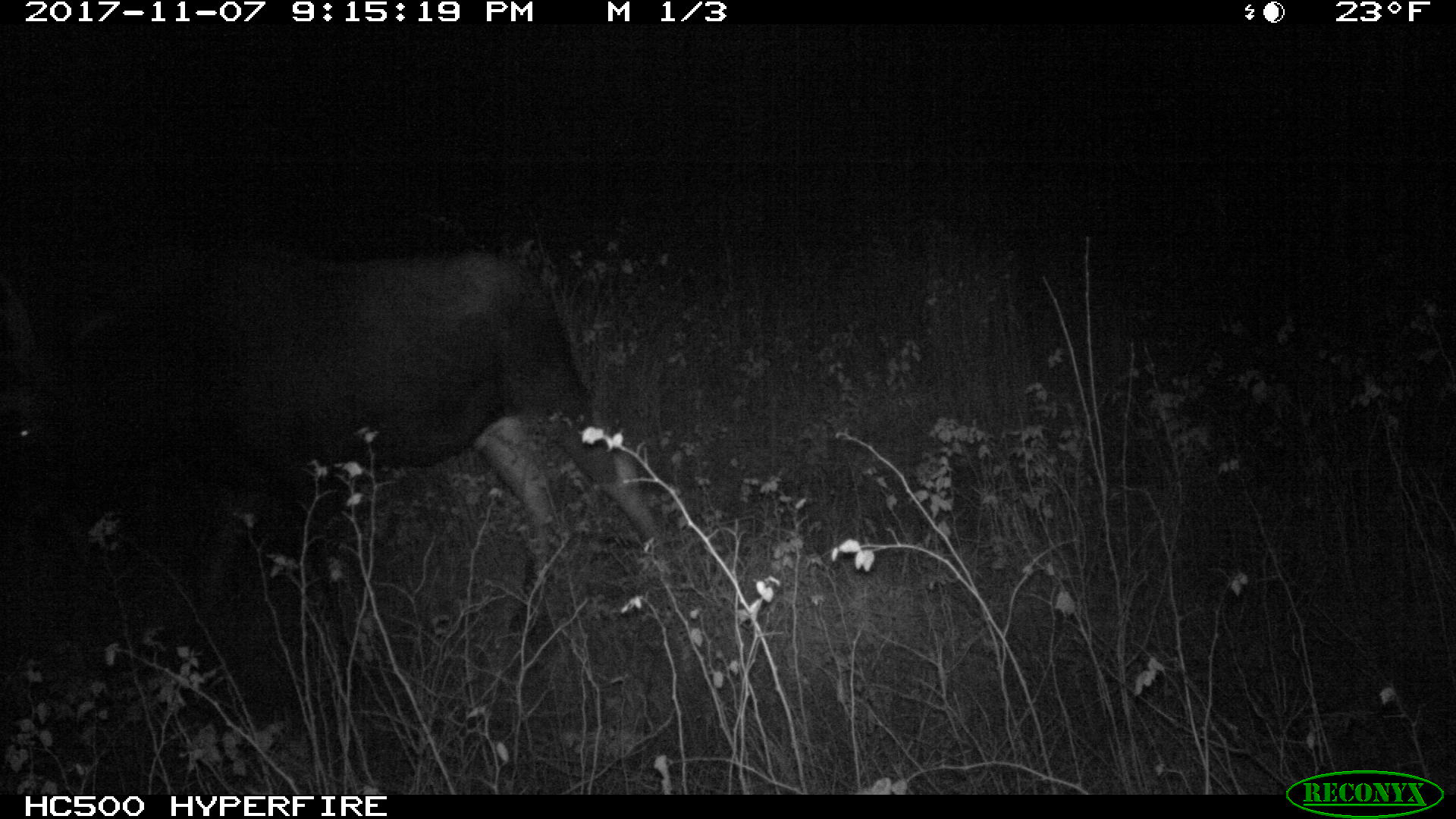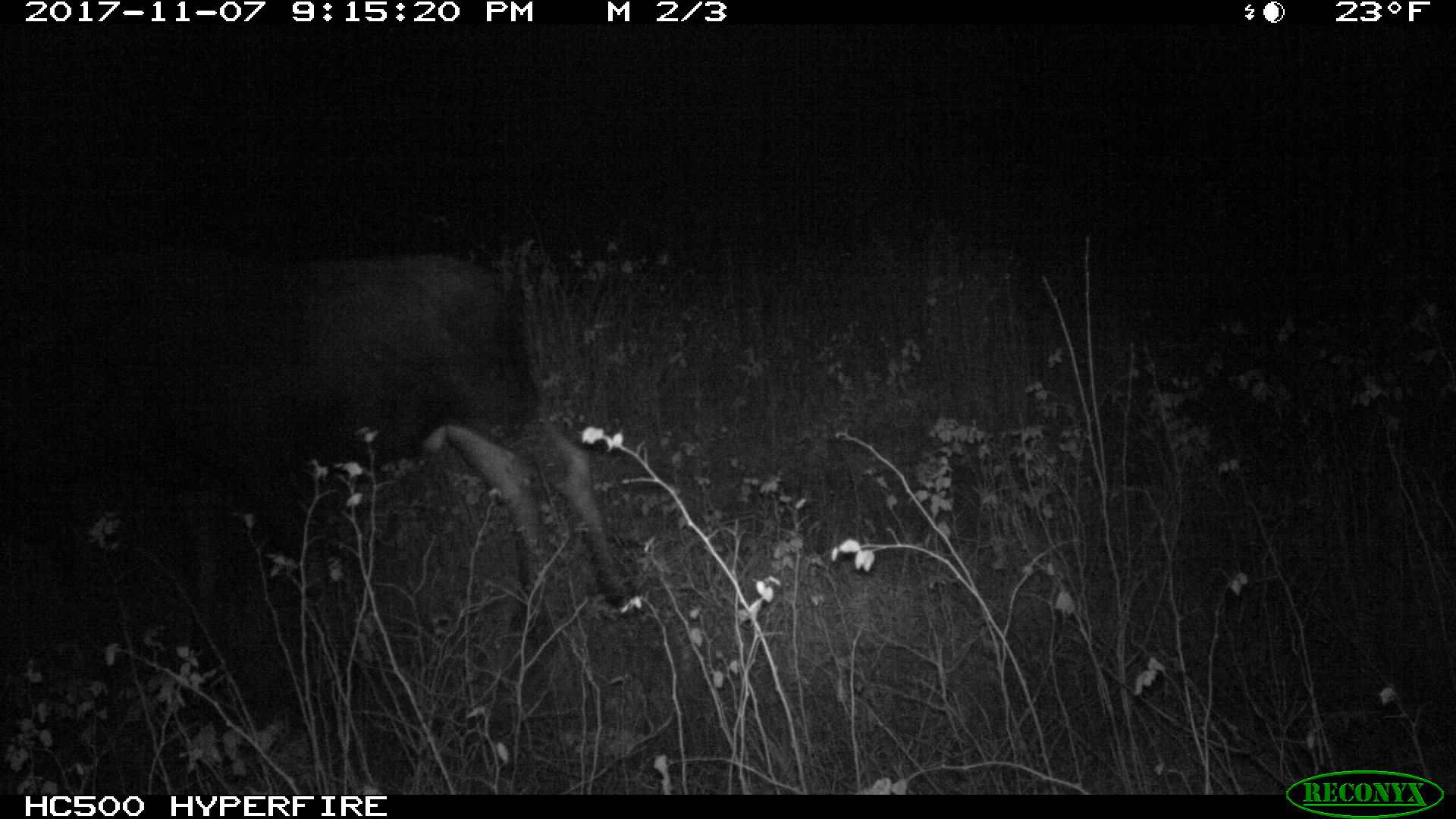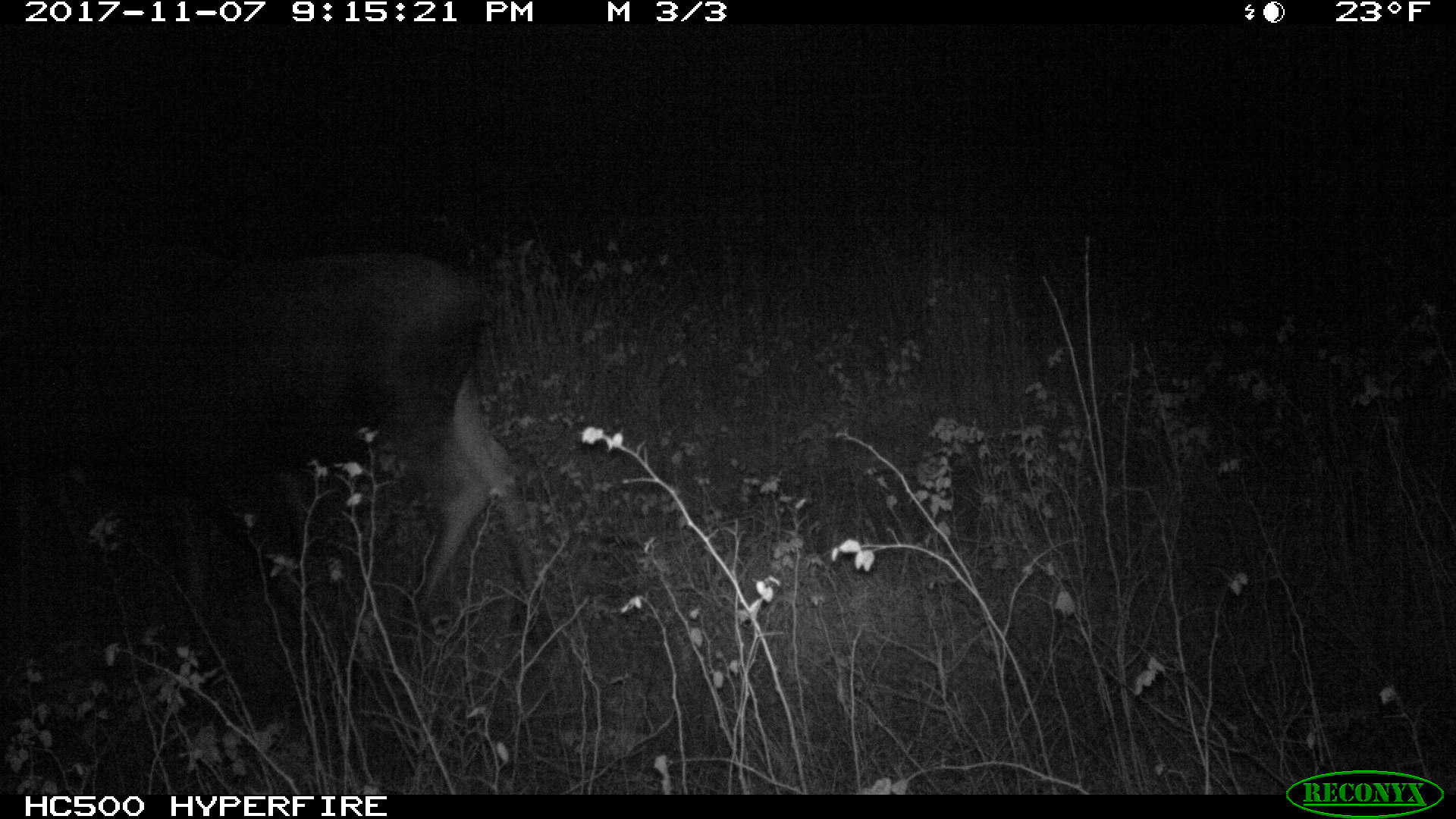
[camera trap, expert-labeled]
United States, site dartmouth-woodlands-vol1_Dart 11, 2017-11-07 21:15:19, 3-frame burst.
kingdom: Animalia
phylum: Chordata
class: Mammalia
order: Artiodactyla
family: Cervidae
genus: Alces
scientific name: Alces alces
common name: moose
Moose (Alces alces).